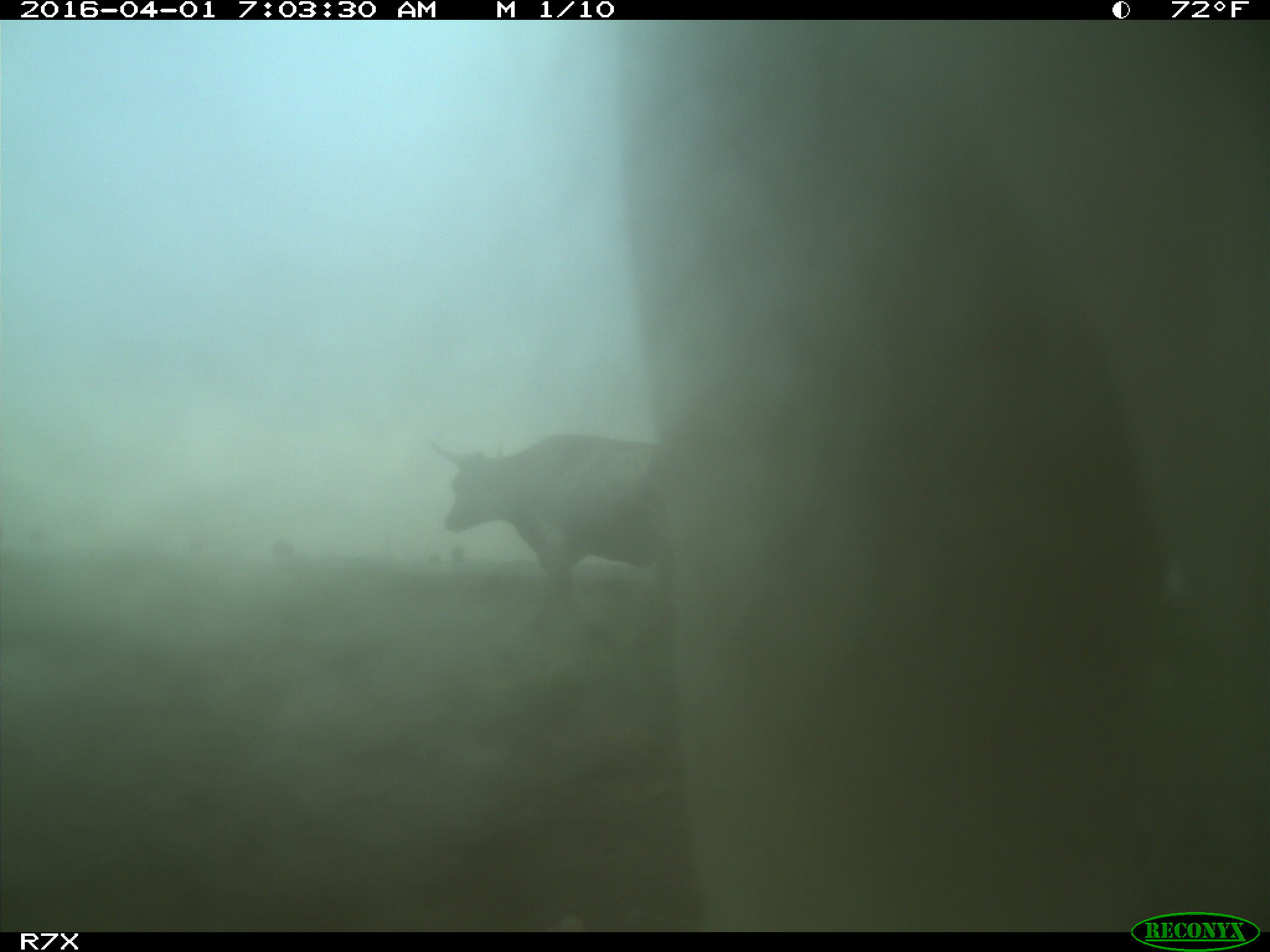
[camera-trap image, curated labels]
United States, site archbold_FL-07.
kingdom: Animalia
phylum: Chordata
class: Mammalia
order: Artiodactyla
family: Bovidae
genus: Bos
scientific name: Bos taurus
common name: domestic cow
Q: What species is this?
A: Bos taurus (domestic cow).